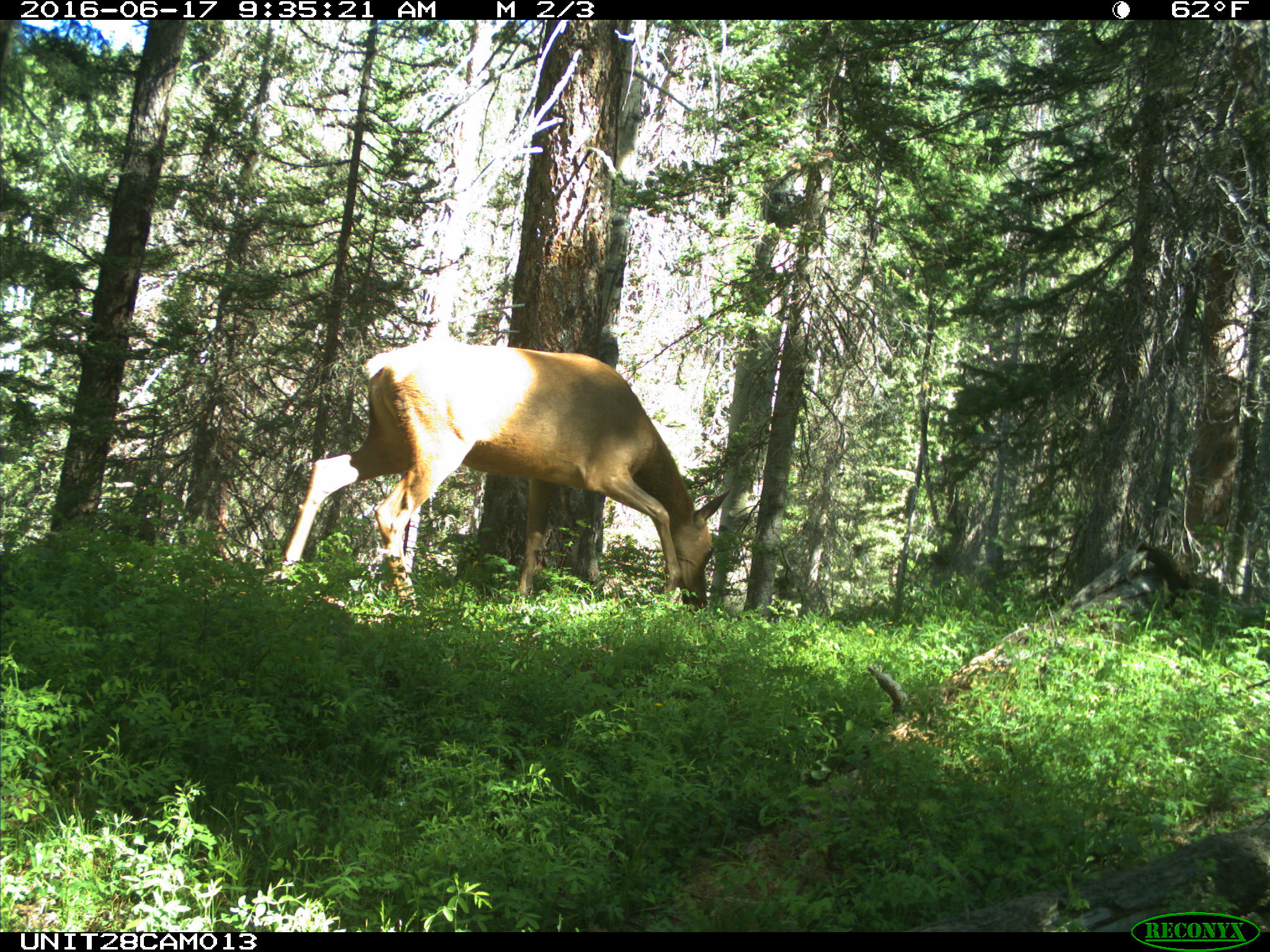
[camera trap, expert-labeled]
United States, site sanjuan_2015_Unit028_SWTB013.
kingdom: Animalia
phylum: Chordata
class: Mammalia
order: Artiodactyla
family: Cervidae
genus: Cervus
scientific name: Cervus elaphus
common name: red deer